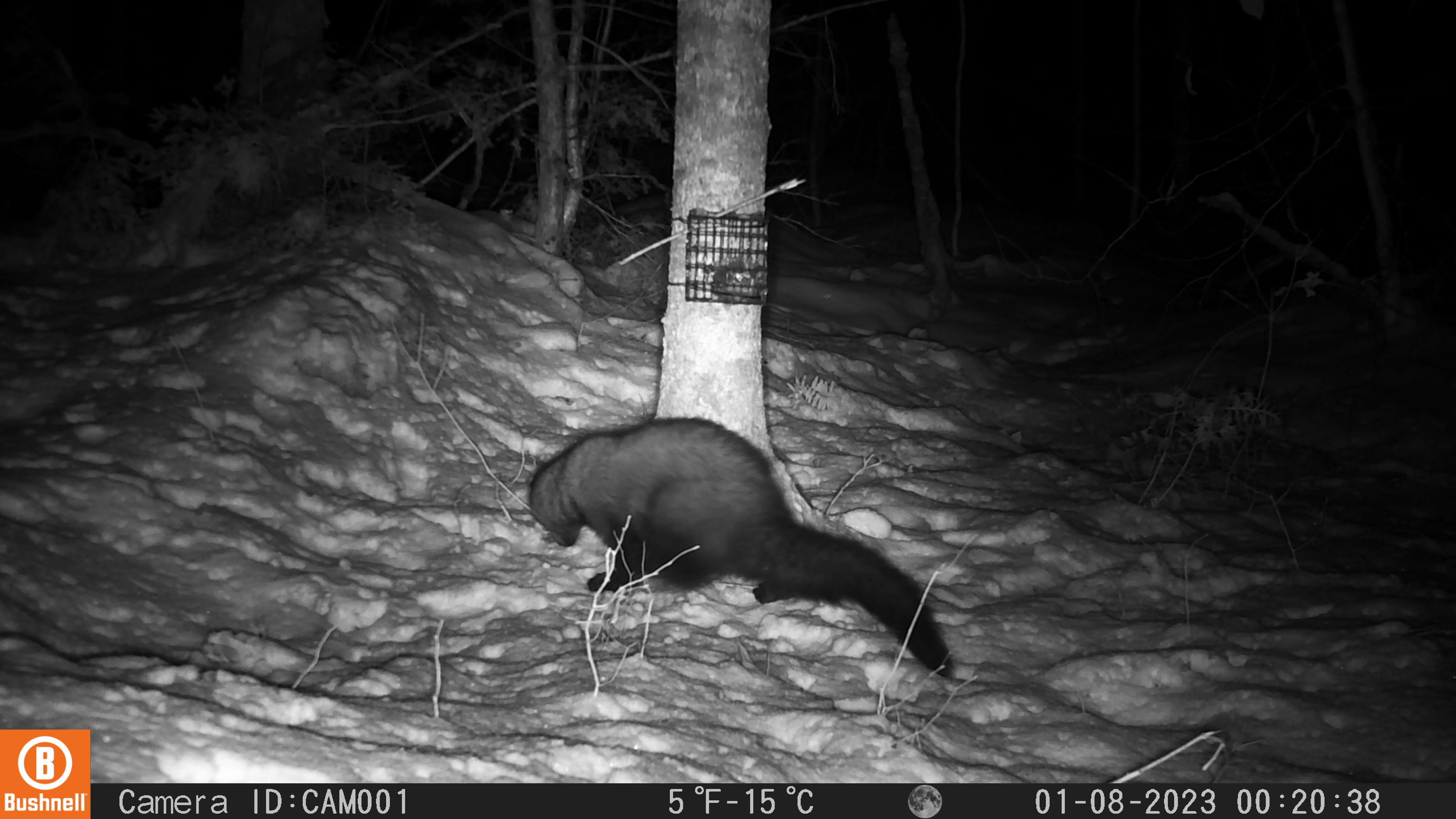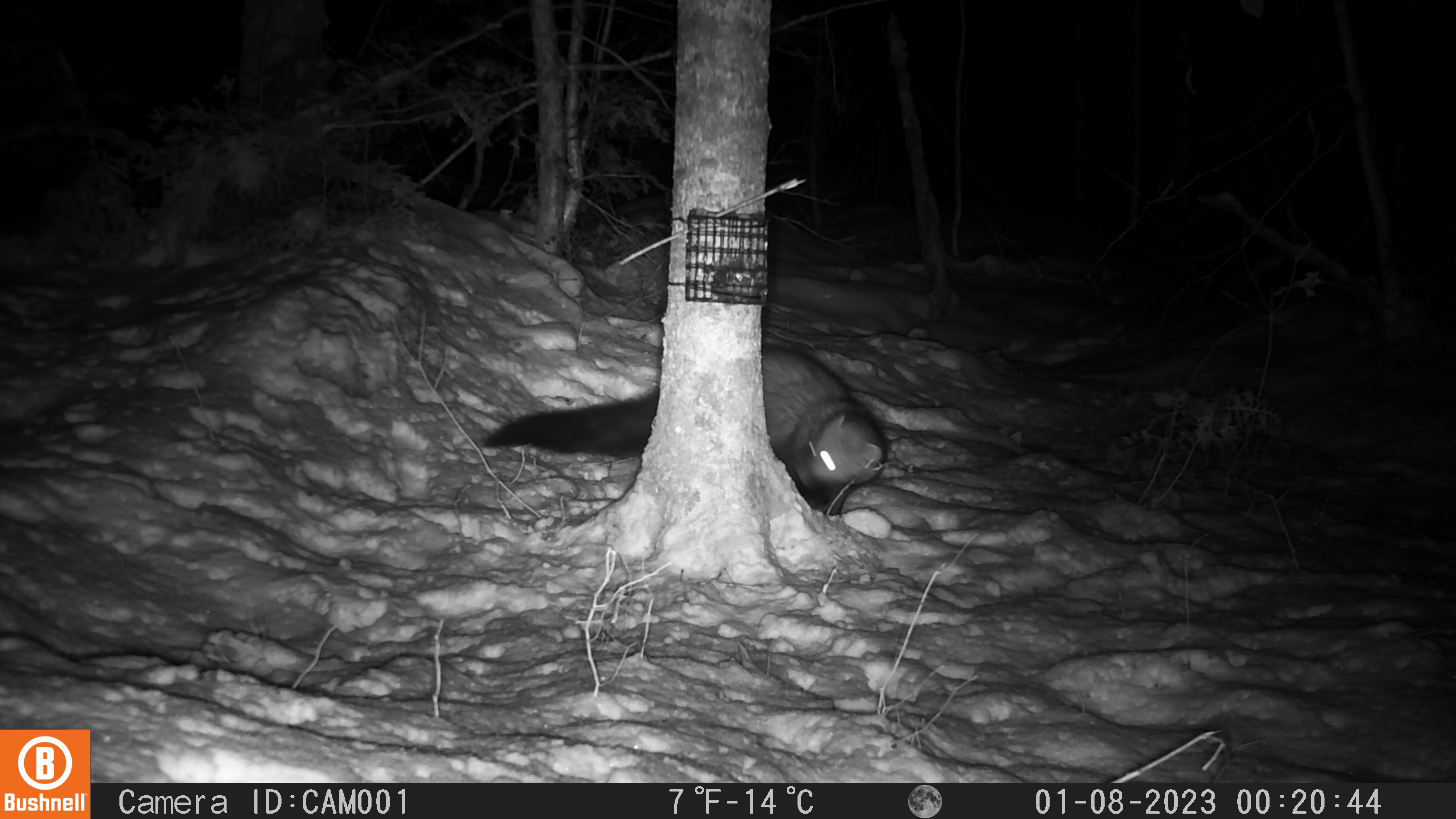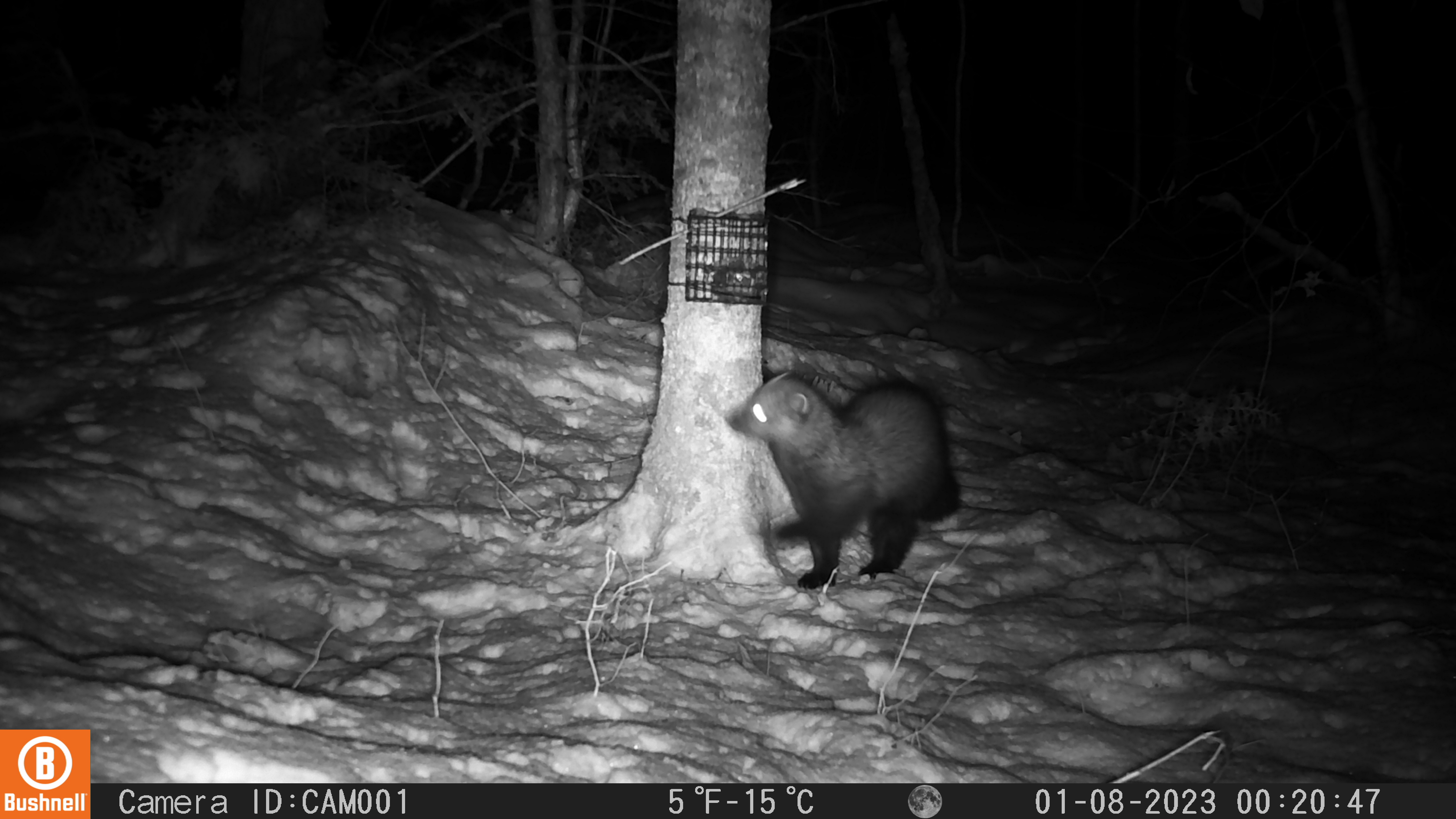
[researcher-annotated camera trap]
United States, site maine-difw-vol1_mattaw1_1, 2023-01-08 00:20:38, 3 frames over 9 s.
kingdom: Animalia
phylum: Chordata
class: Mammalia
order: Carnivora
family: Mustelidae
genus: Pekania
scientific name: Pekania pennanti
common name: fisher